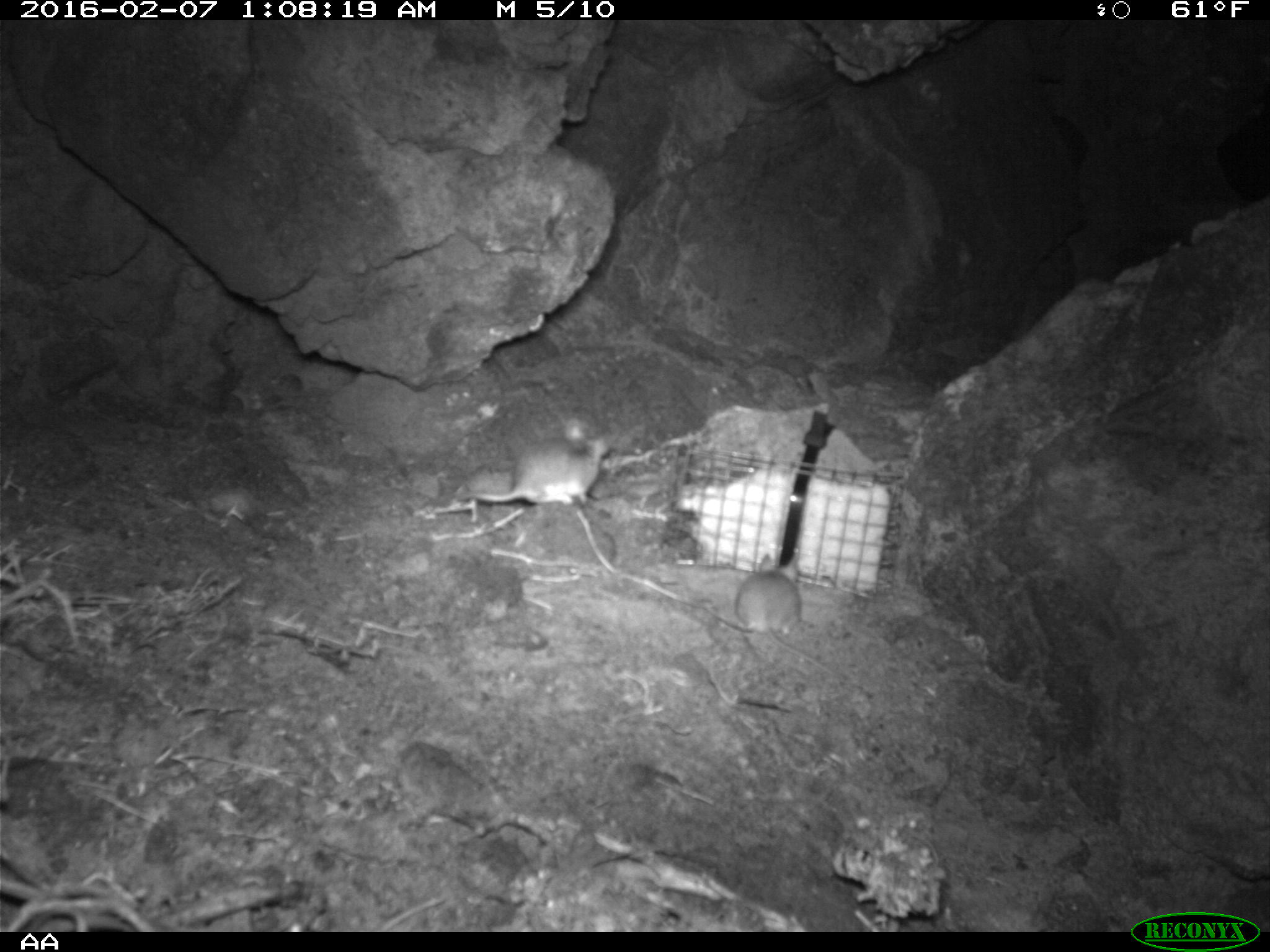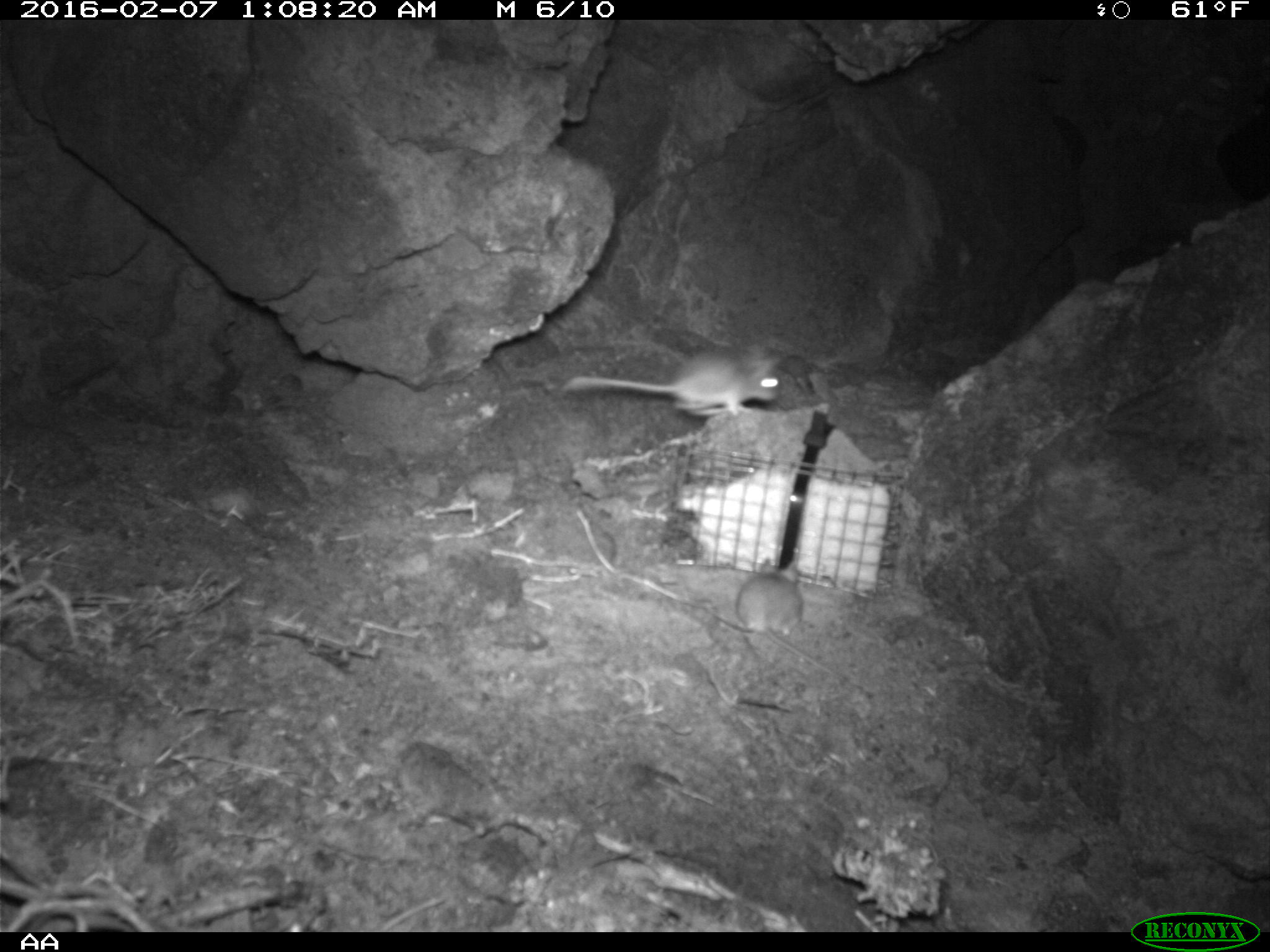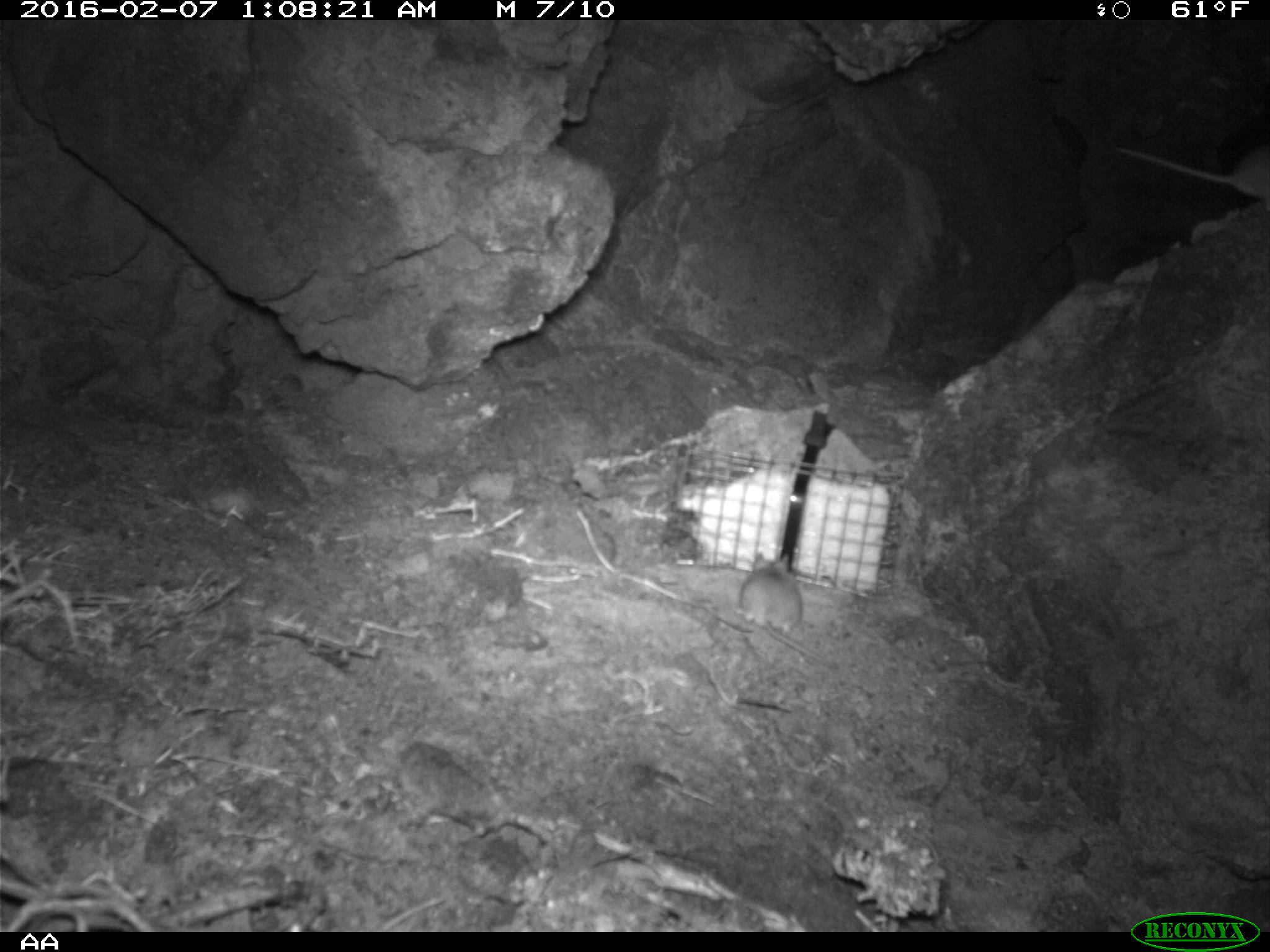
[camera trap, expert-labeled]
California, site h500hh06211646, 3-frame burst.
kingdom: Animalia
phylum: Chordata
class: Mammalia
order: Rodentia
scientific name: Rodentia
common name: rodent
Rodent (Rodentia).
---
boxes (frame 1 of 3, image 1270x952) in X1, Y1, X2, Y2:
rodent: 733, 549, 840, 677; 459, 420, 611, 506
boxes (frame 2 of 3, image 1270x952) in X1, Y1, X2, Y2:
rodent: 559, 347, 779, 415; 735, 558, 844, 679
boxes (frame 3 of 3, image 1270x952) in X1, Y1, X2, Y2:
rodent: 1114, 145, 1269, 211; 736, 552, 823, 661